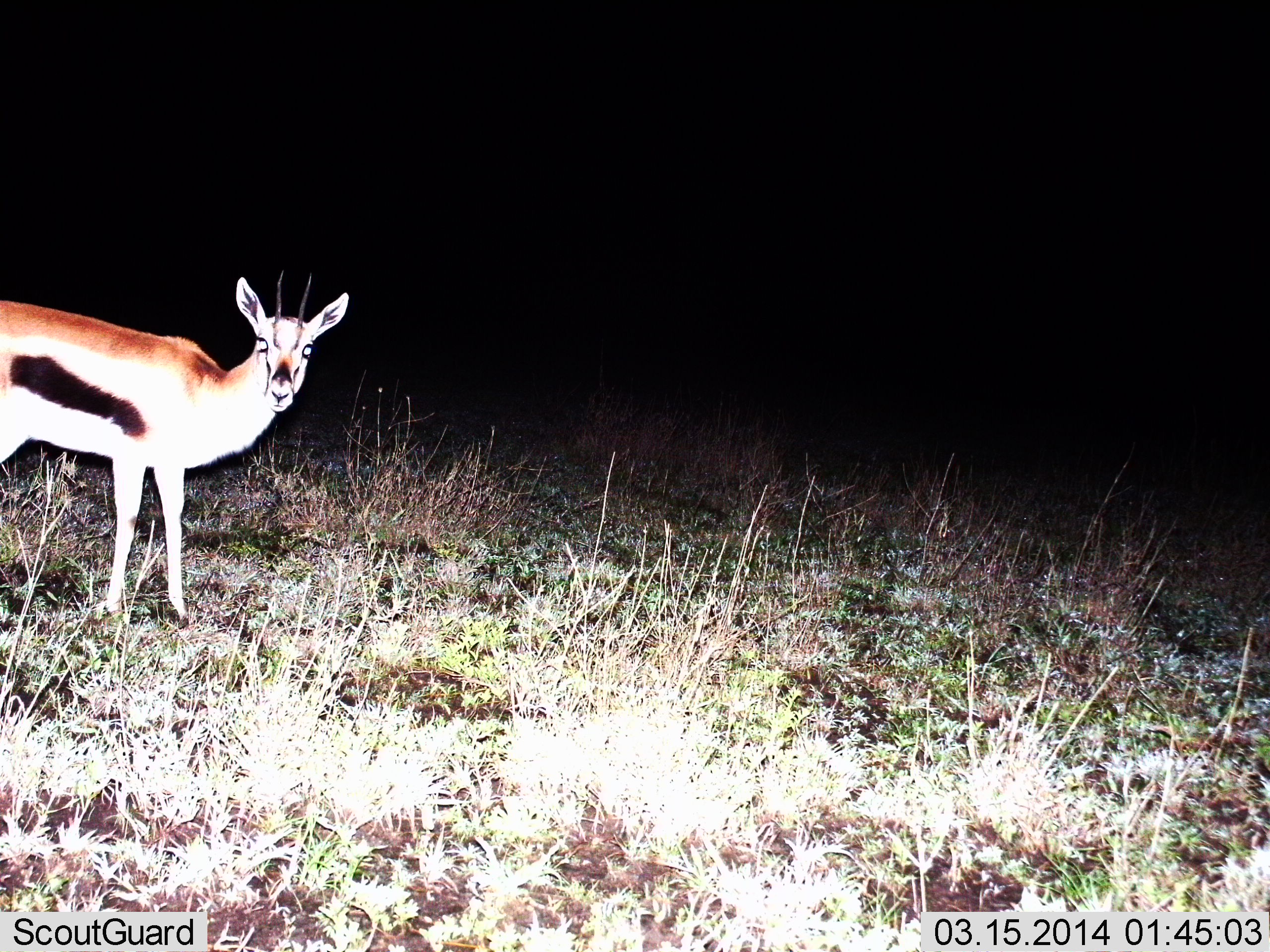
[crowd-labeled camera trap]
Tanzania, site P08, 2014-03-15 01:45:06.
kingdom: Animalia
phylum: Chordata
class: Mammalia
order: Artiodactyla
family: Bovidae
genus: Eudorcas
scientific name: Eudorcas thomsonii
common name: thomson's gazelle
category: gazellethomsons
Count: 1.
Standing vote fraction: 100%.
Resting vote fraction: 0%.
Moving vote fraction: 0%.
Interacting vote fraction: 0%.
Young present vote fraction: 0%.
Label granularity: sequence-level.